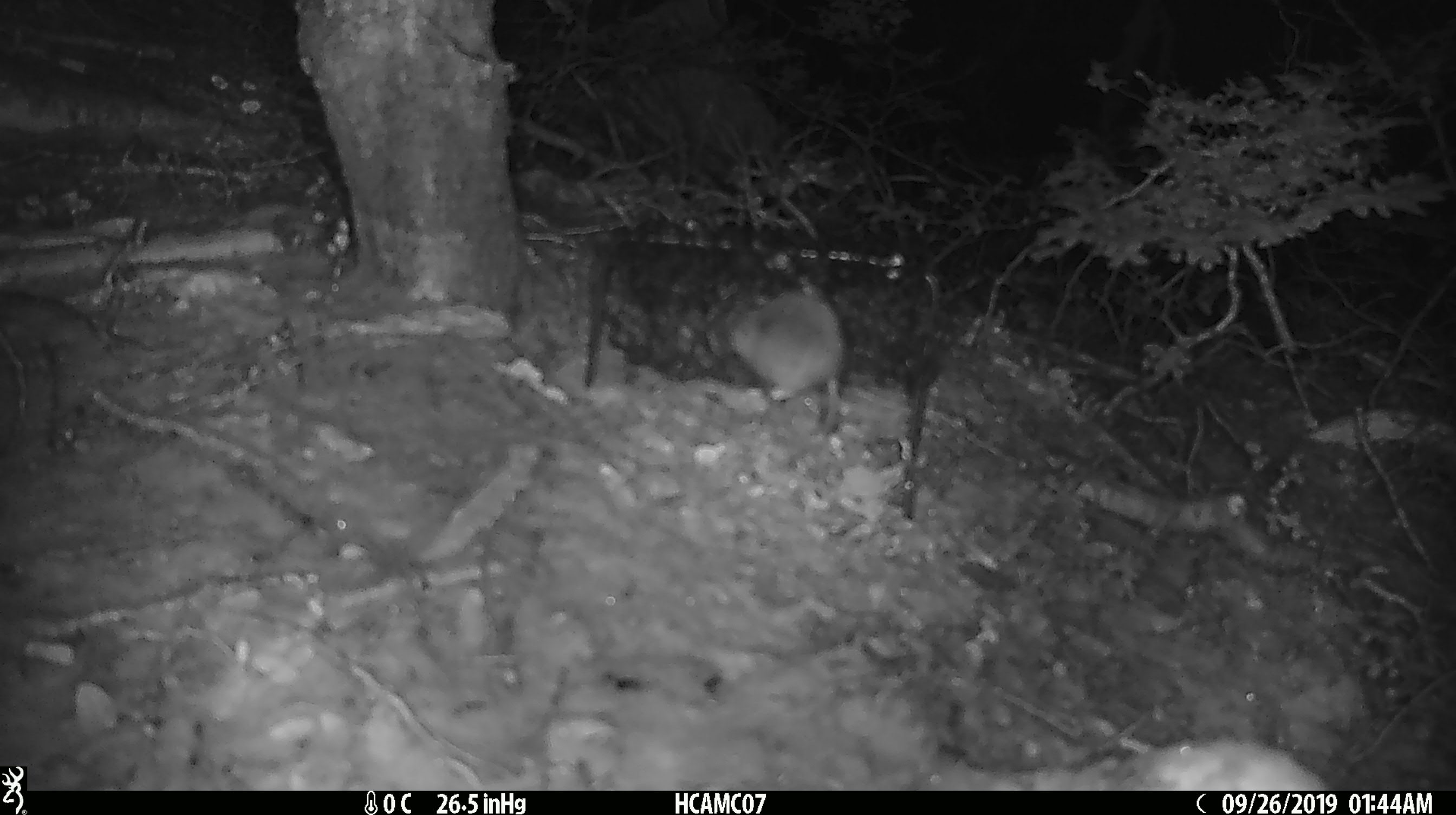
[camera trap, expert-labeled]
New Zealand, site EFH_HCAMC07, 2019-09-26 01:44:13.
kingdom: Animalia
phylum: Chordata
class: Mammalia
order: Rodentia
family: Muridae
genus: Mus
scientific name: Mus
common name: mouse